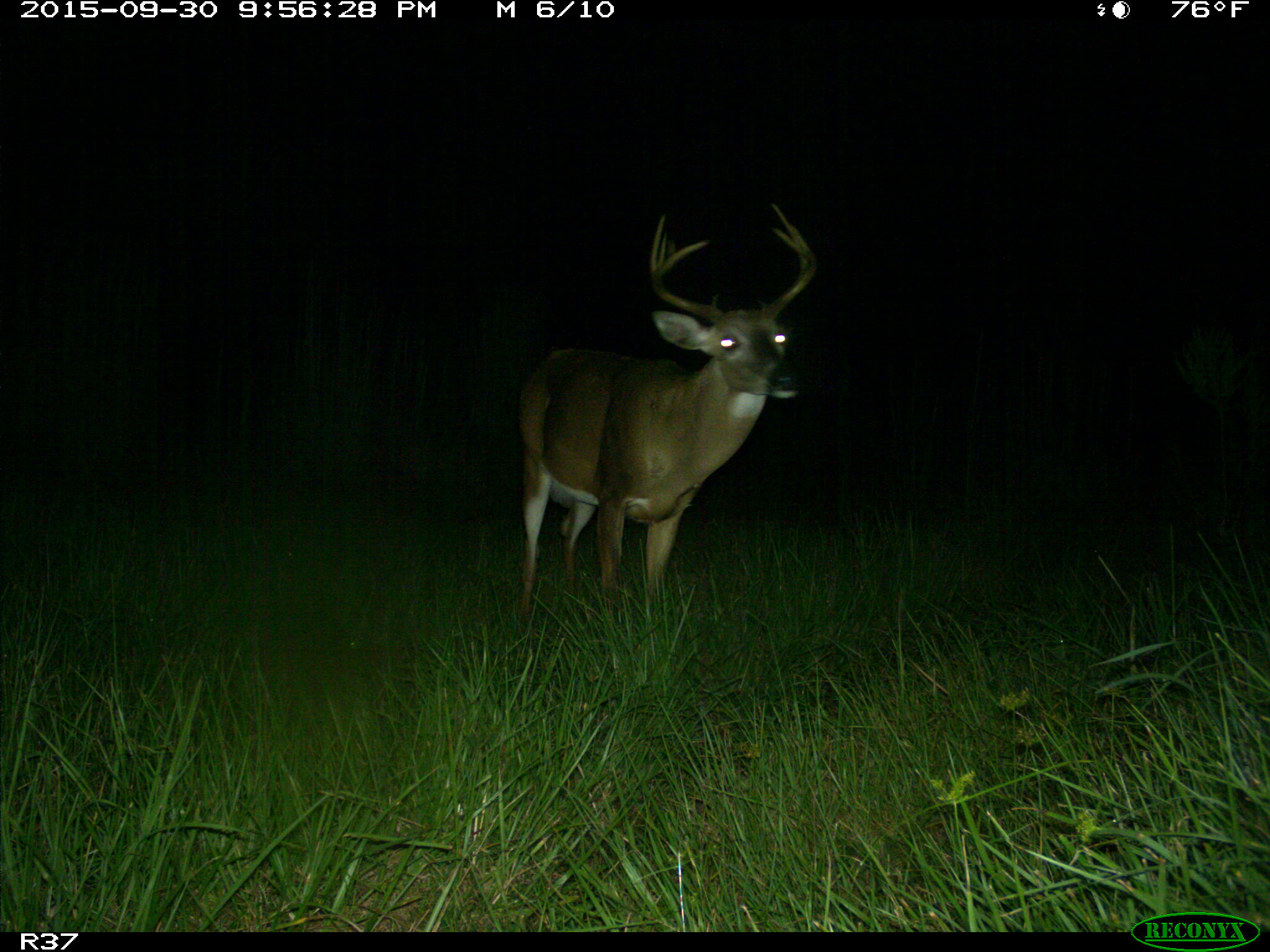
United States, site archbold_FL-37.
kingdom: Animalia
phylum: Chordata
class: Mammalia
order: Artiodactyla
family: Cervidae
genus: Odocoileus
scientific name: Odocoileus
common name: deer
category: unidentified deer